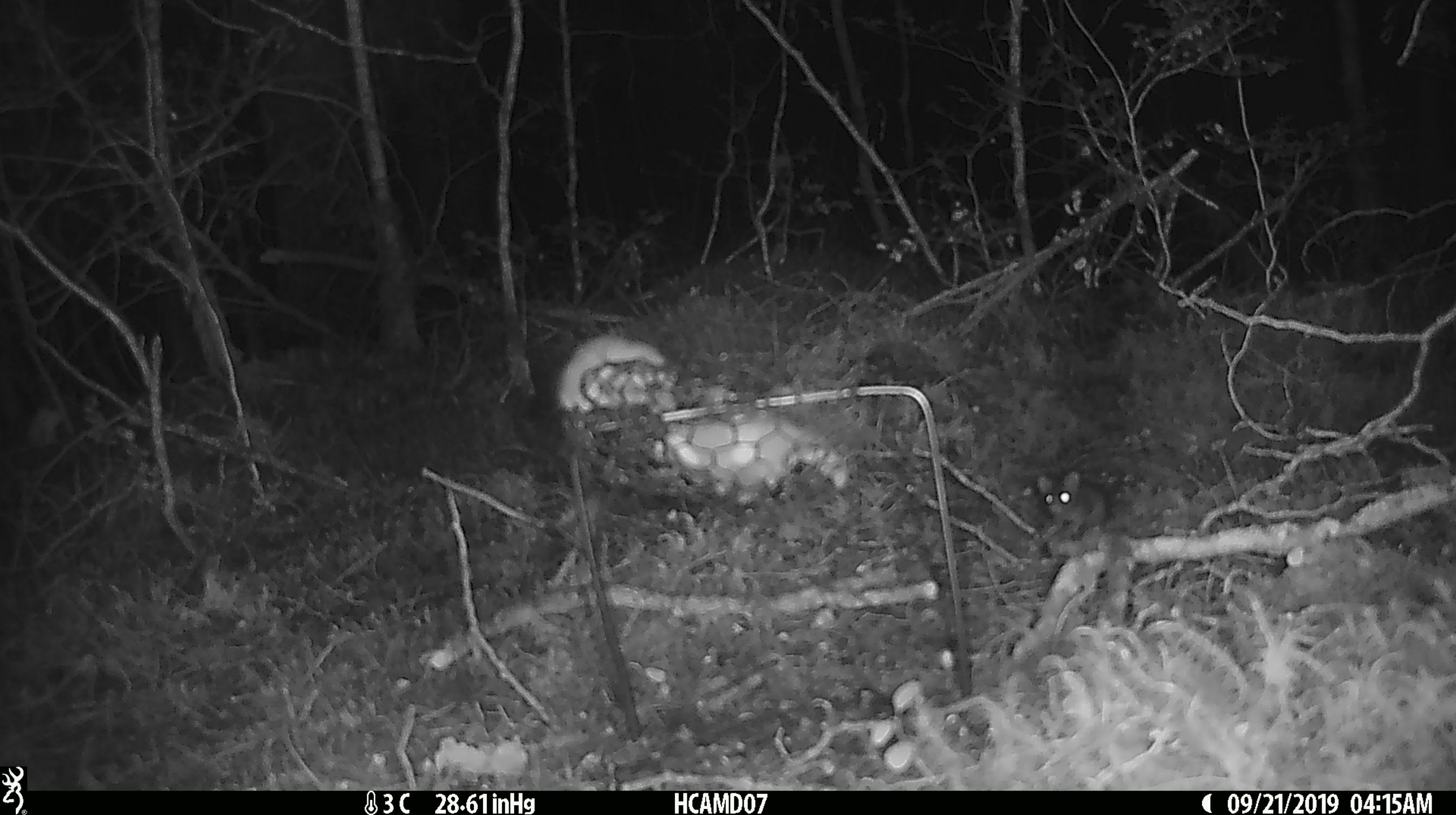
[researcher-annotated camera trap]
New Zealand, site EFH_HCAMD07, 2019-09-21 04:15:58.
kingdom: Animalia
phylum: Chordata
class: Mammalia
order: Rodentia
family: Muridae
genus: Mus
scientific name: Mus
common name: mouse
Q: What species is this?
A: Mouse (Mus).